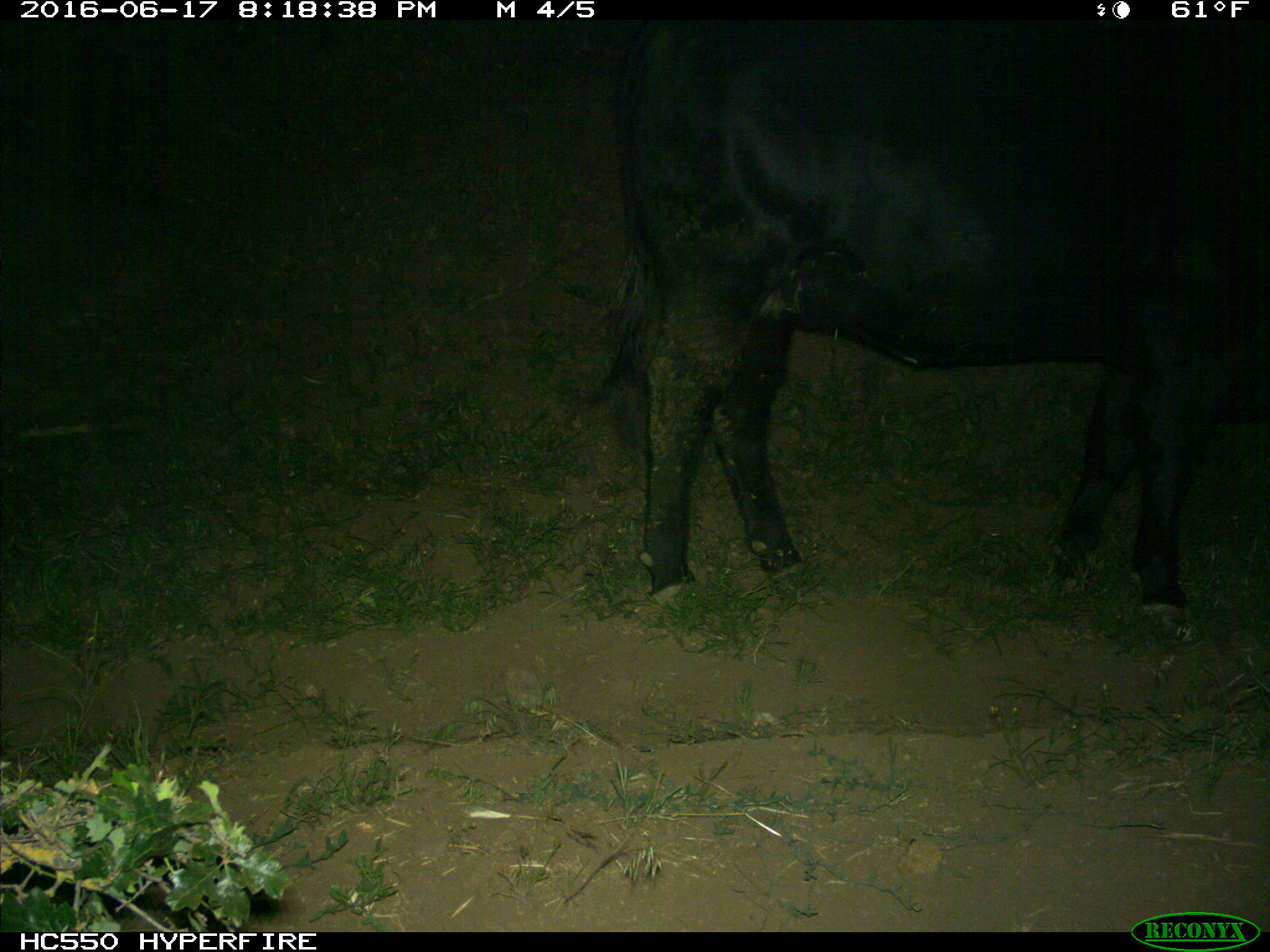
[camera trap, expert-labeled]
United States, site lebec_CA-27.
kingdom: Animalia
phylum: Chordata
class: Mammalia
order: Artiodactyla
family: Bovidae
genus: Bos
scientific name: Bos taurus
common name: domestic cow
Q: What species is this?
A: Bos taurus (domestic cow).